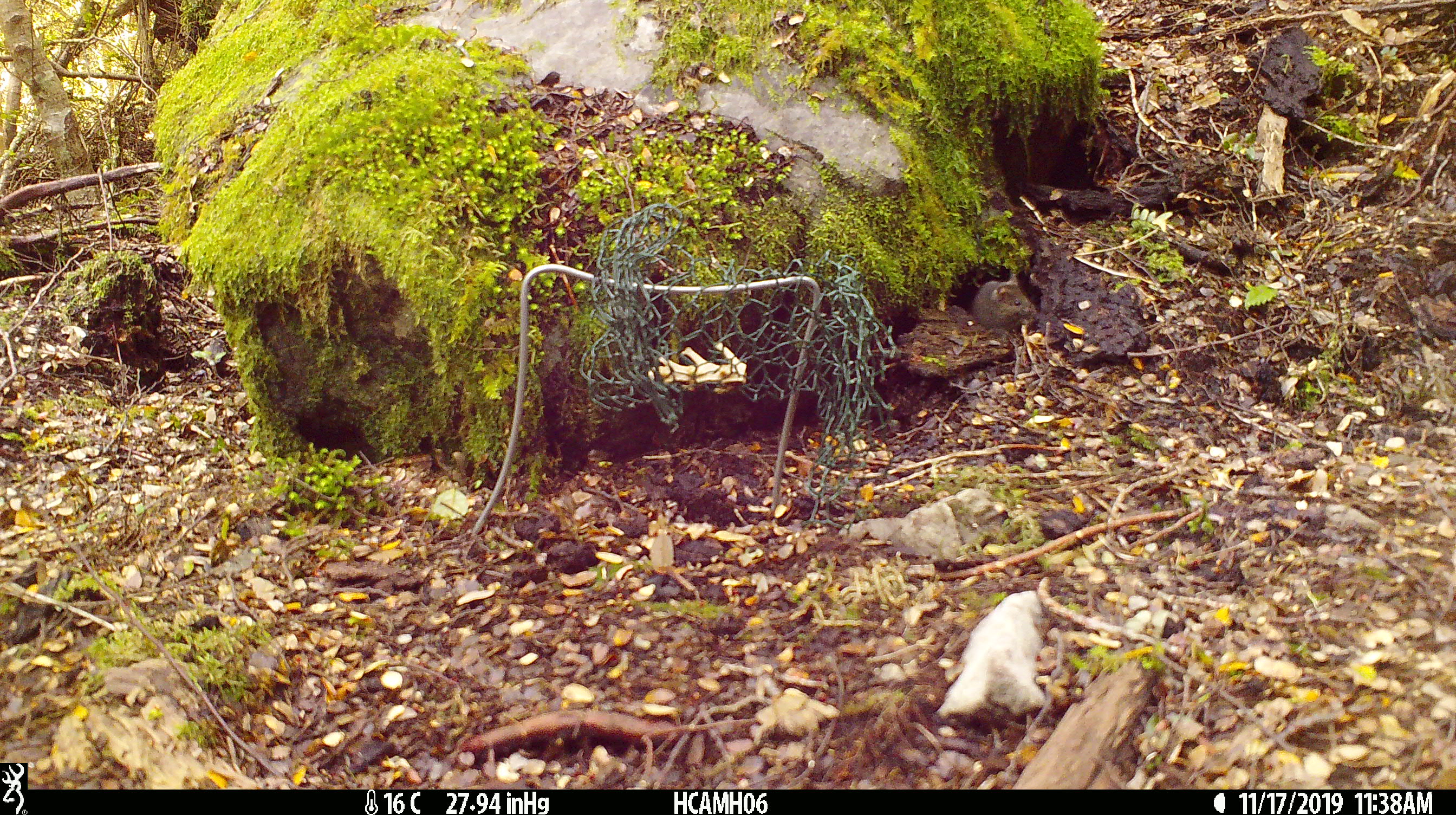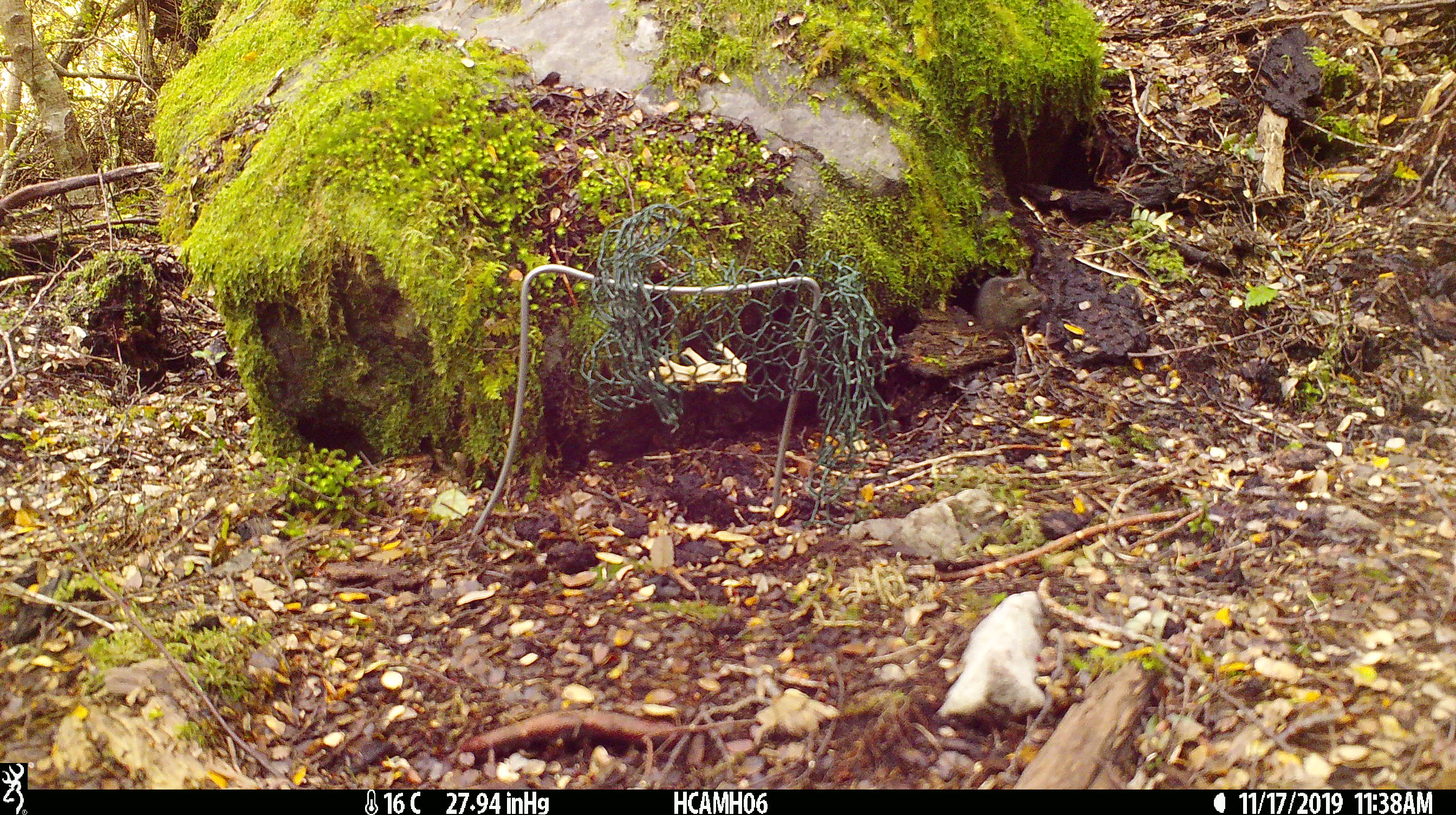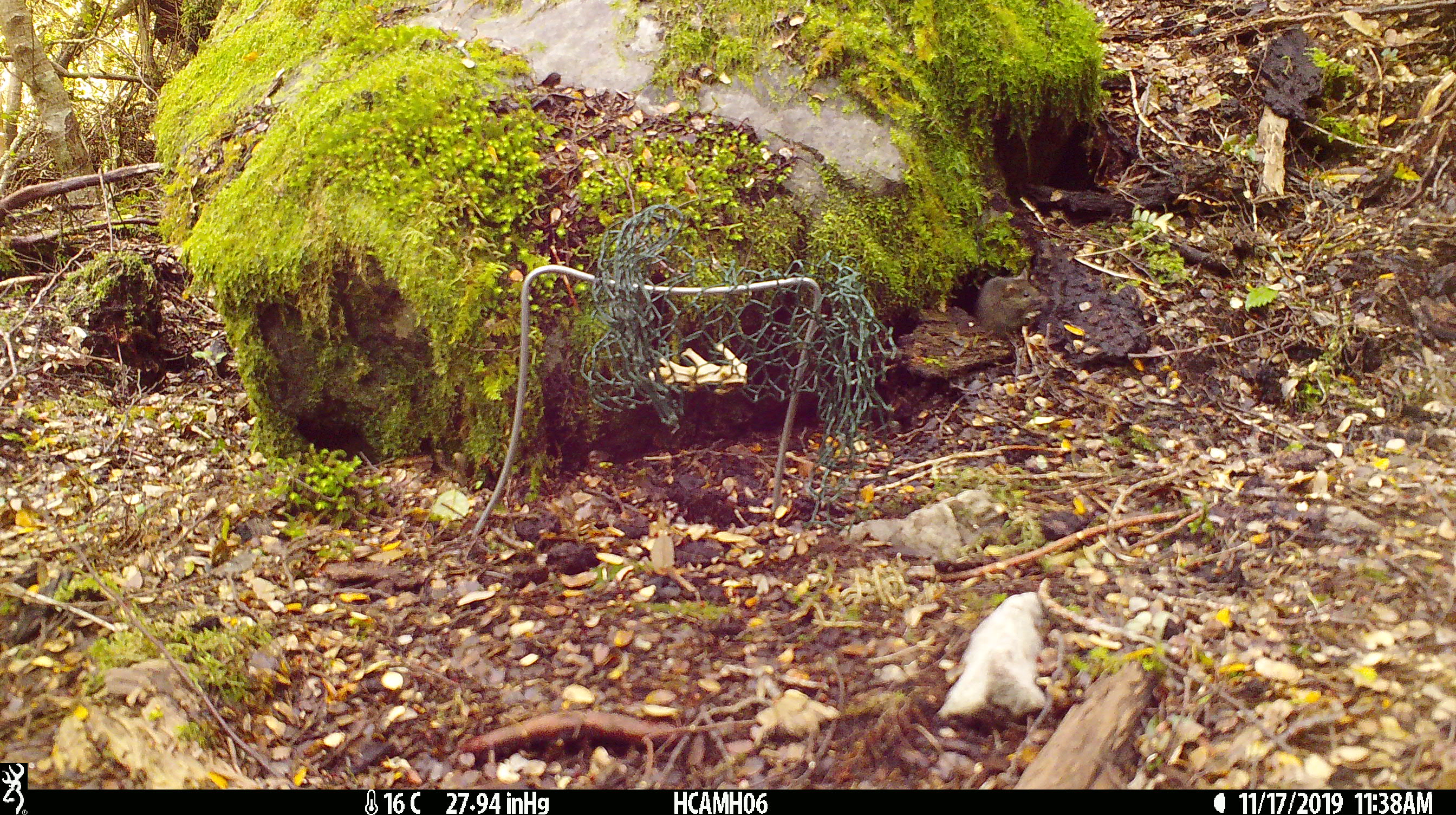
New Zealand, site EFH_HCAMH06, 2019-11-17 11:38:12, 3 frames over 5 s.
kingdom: Animalia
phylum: Chordata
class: Mammalia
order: Rodentia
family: Muridae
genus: Mus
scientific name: Mus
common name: mouse